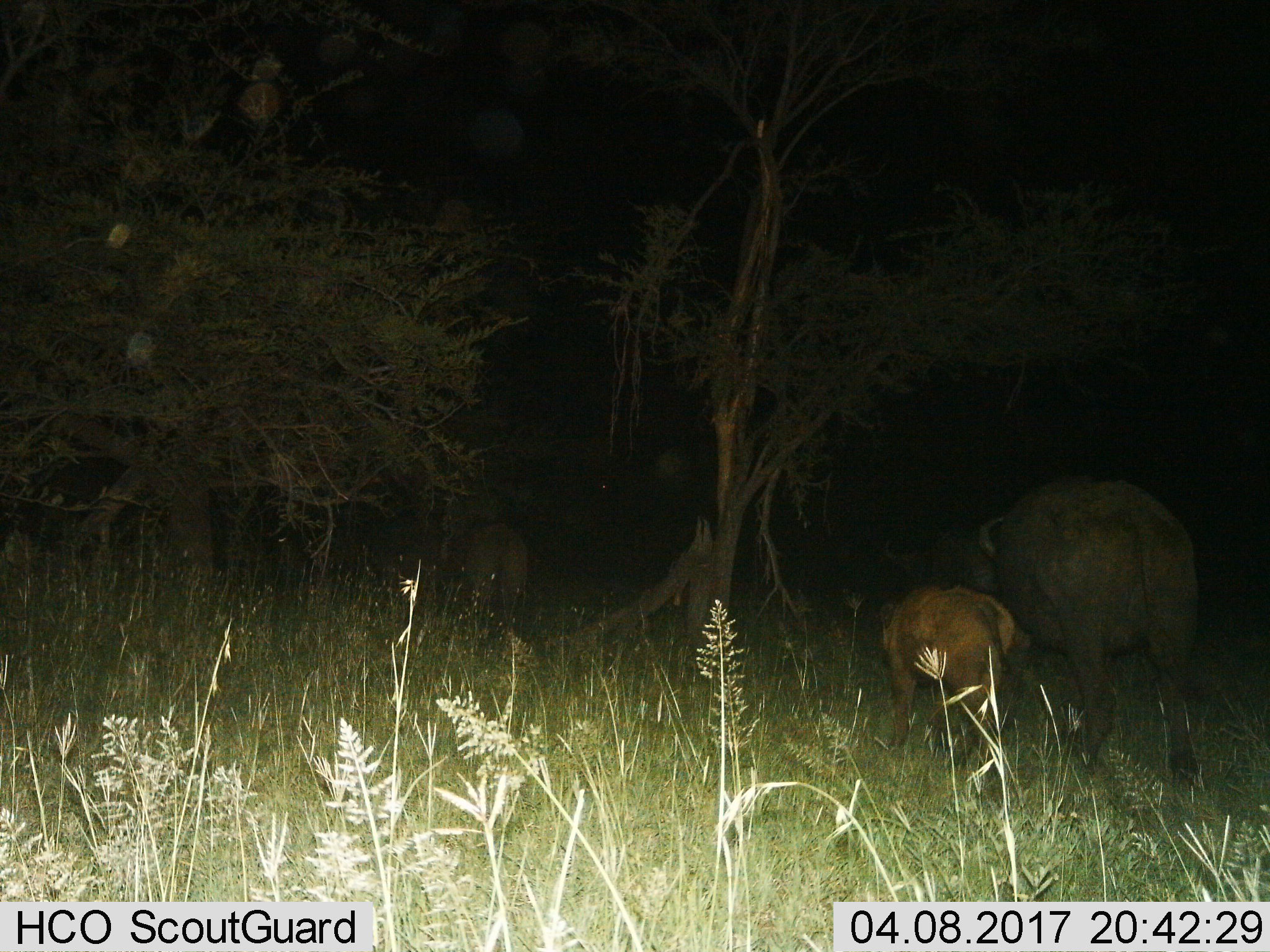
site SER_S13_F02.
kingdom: Animalia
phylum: Chordata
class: Mammalia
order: Artiodactyla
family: Bovidae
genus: Syncerus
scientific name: Syncerus caffer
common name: african buffalo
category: buffalo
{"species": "buffalo (african buffalo) (Syncerus caffer)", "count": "3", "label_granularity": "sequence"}